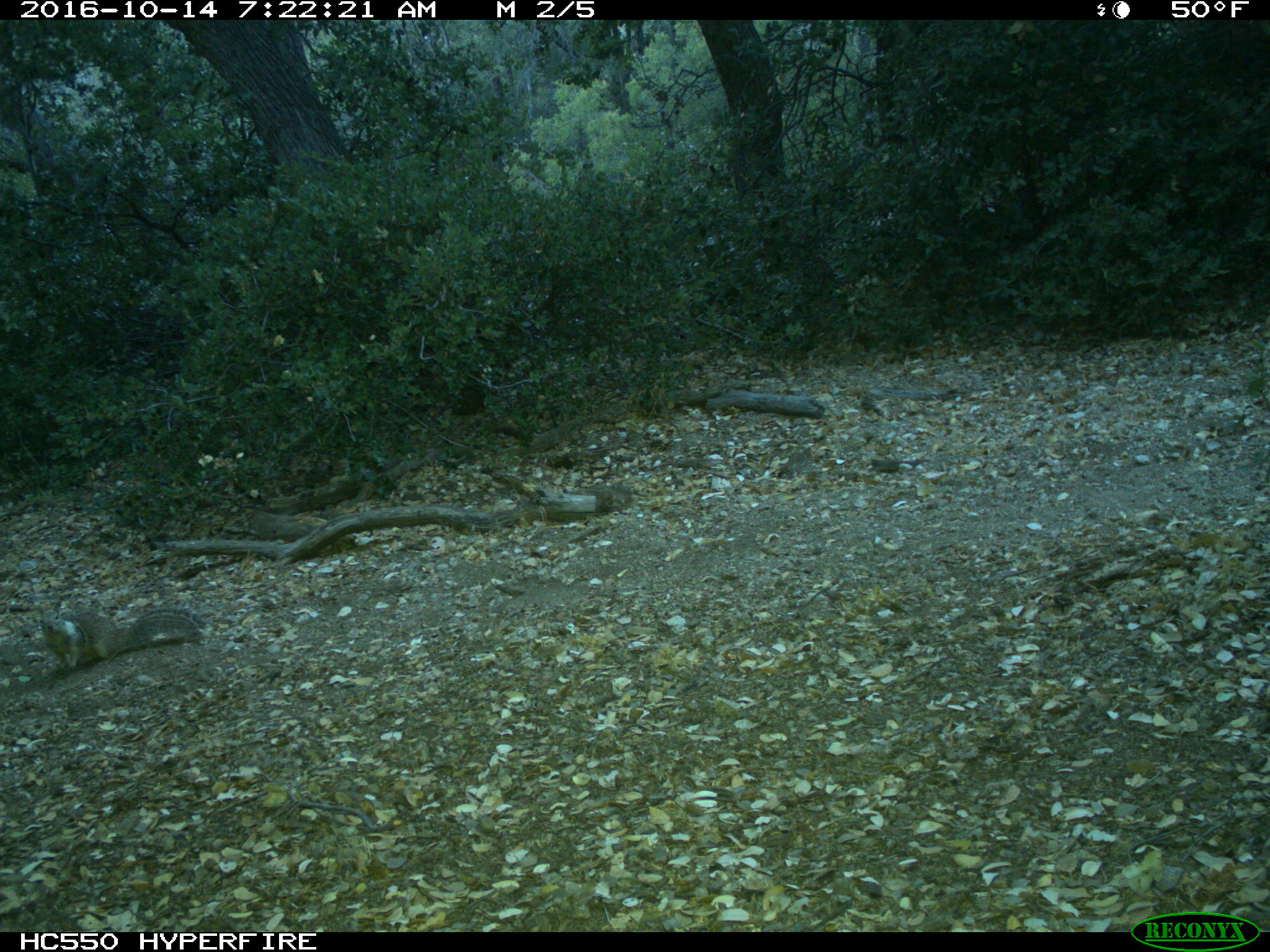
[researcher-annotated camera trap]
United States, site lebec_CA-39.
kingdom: Animalia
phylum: Chordata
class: Mammalia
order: Rodentia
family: Sciuridae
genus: Otospermophilus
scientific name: Otospermophilus beecheyi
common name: california ground squirrel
Otospermophilus beecheyi (california ground squirrel).